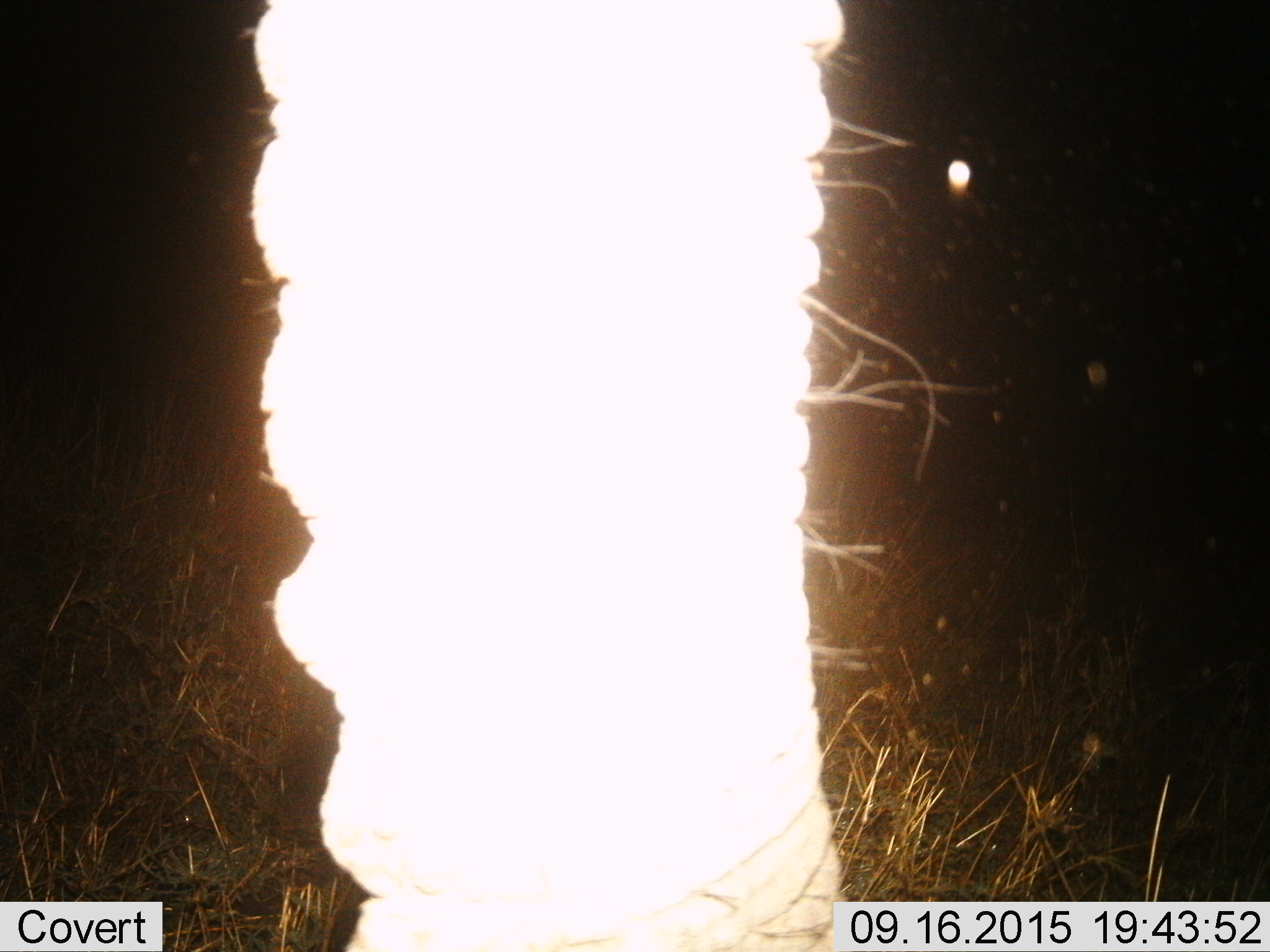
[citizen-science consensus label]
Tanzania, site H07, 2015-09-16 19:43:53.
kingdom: Animalia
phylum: Chordata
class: Mammalia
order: Proboscidea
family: Elephantidae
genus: Loxodonta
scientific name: Loxodonta africana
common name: african bush elephant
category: elephant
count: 1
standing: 86%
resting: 0%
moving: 0%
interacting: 0%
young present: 0%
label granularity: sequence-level